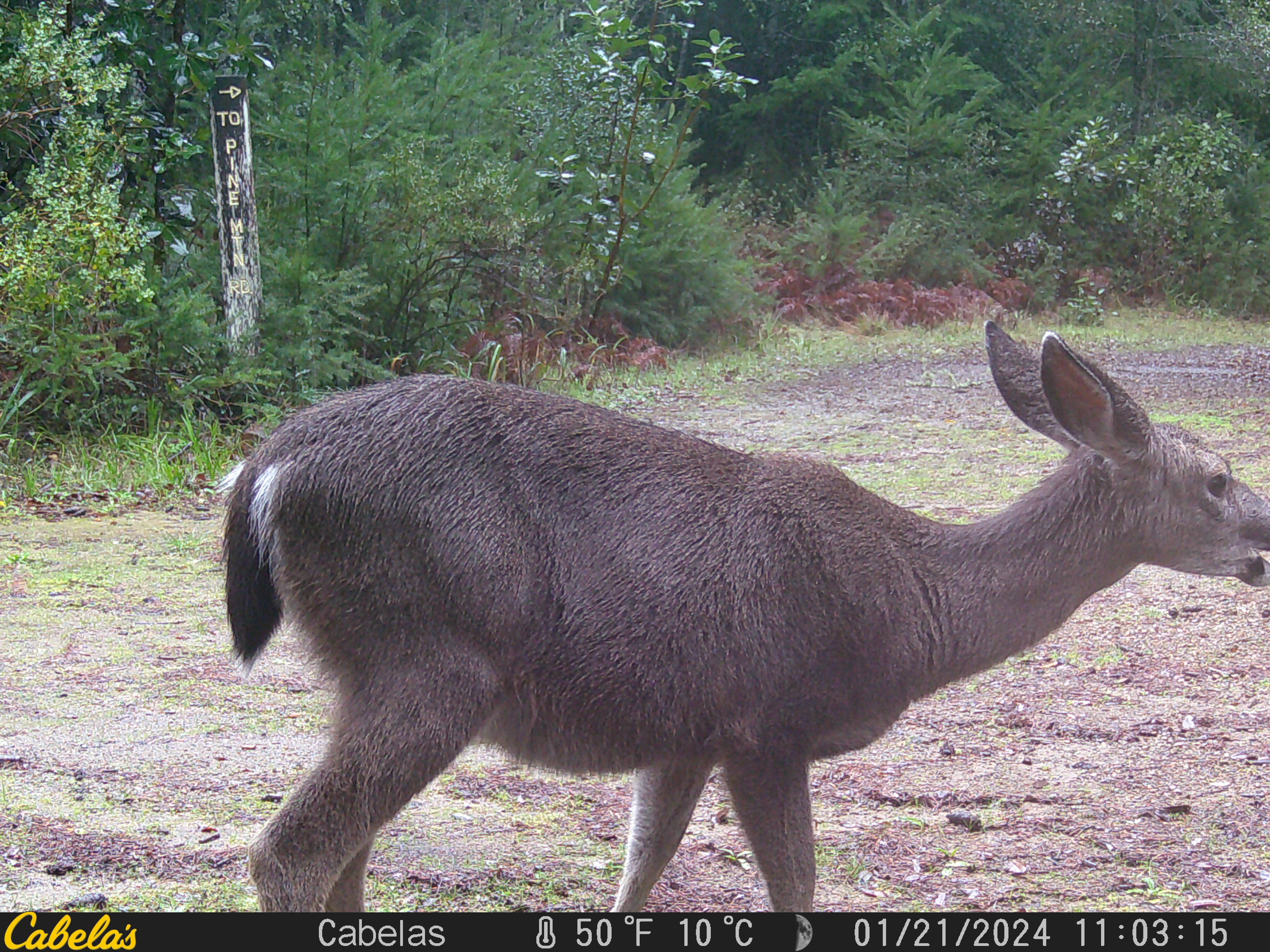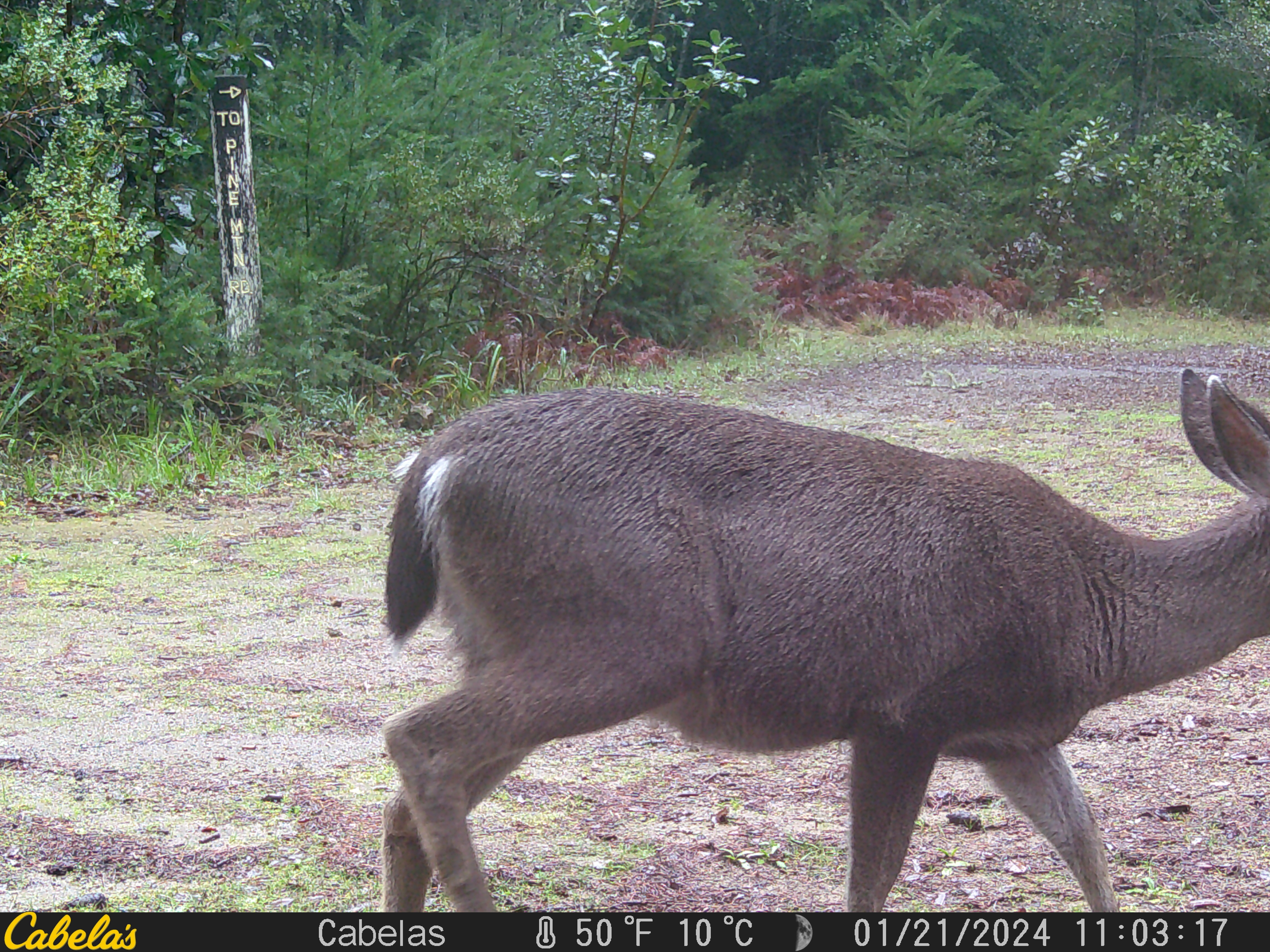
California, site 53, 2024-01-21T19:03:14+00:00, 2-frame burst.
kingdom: Animalia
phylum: Chordata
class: Mammalia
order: Artiodactyla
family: Cervidae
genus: Odocoileus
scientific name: Odocoileus hemionus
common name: mule deer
Mule deer (Odocoileus hemionus).